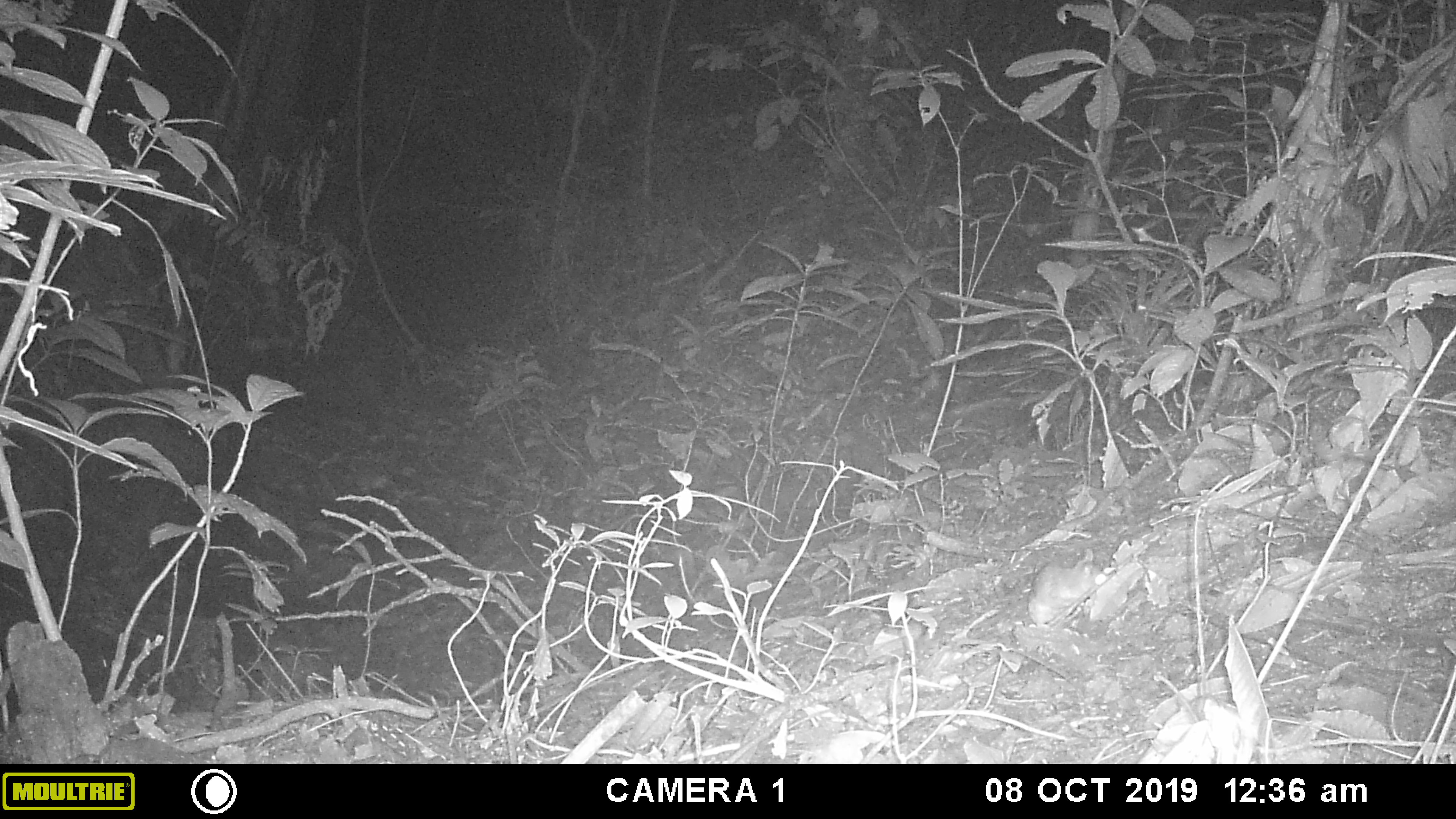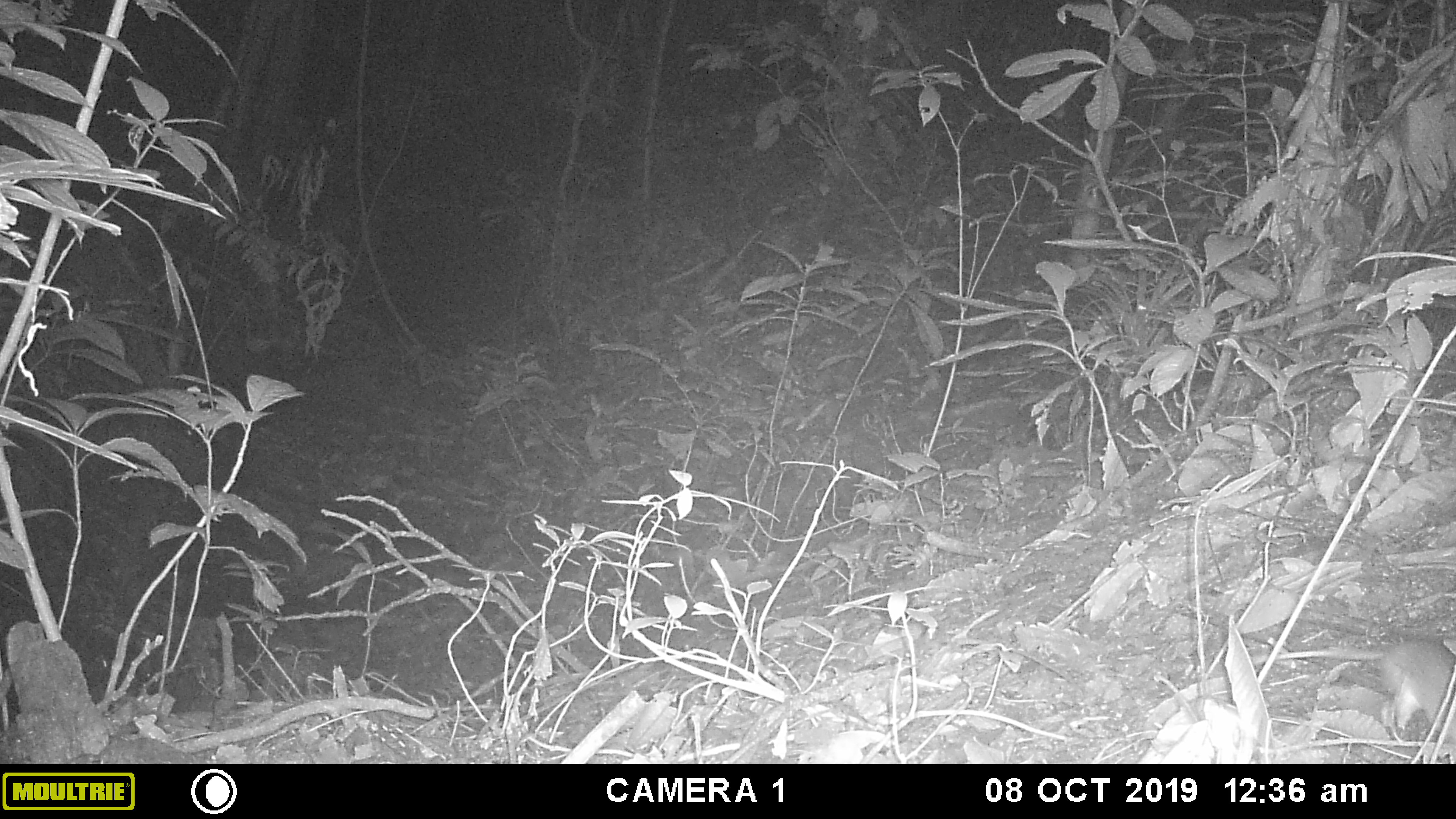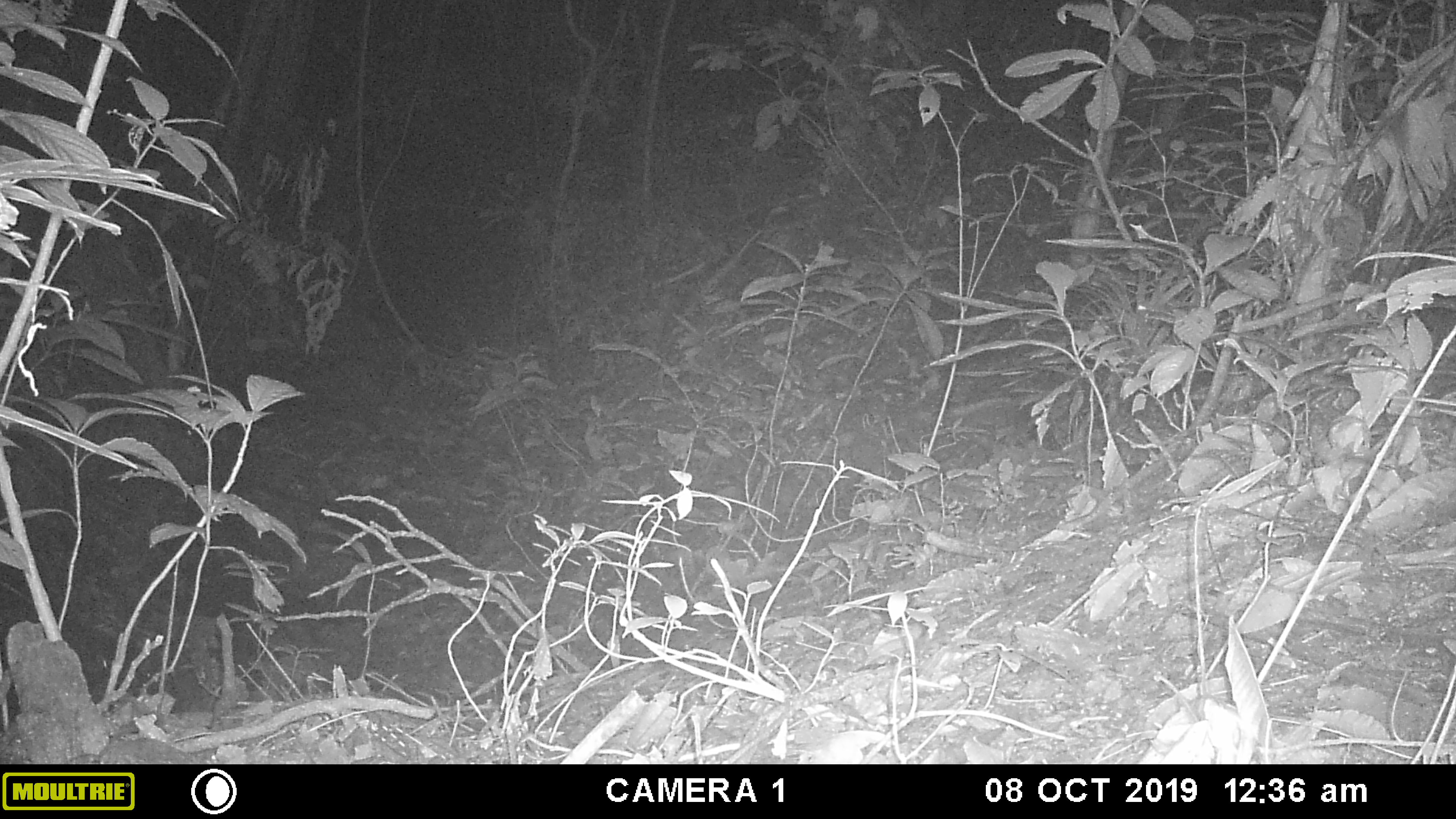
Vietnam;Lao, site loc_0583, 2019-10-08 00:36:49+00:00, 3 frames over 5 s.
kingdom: Animalia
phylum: Chordata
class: Mammalia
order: Rodentia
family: Muridae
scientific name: Muridae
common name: old-world mice and rats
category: unidentified murid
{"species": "unidentified murid (old-world mice and rats) (Muridae)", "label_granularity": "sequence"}